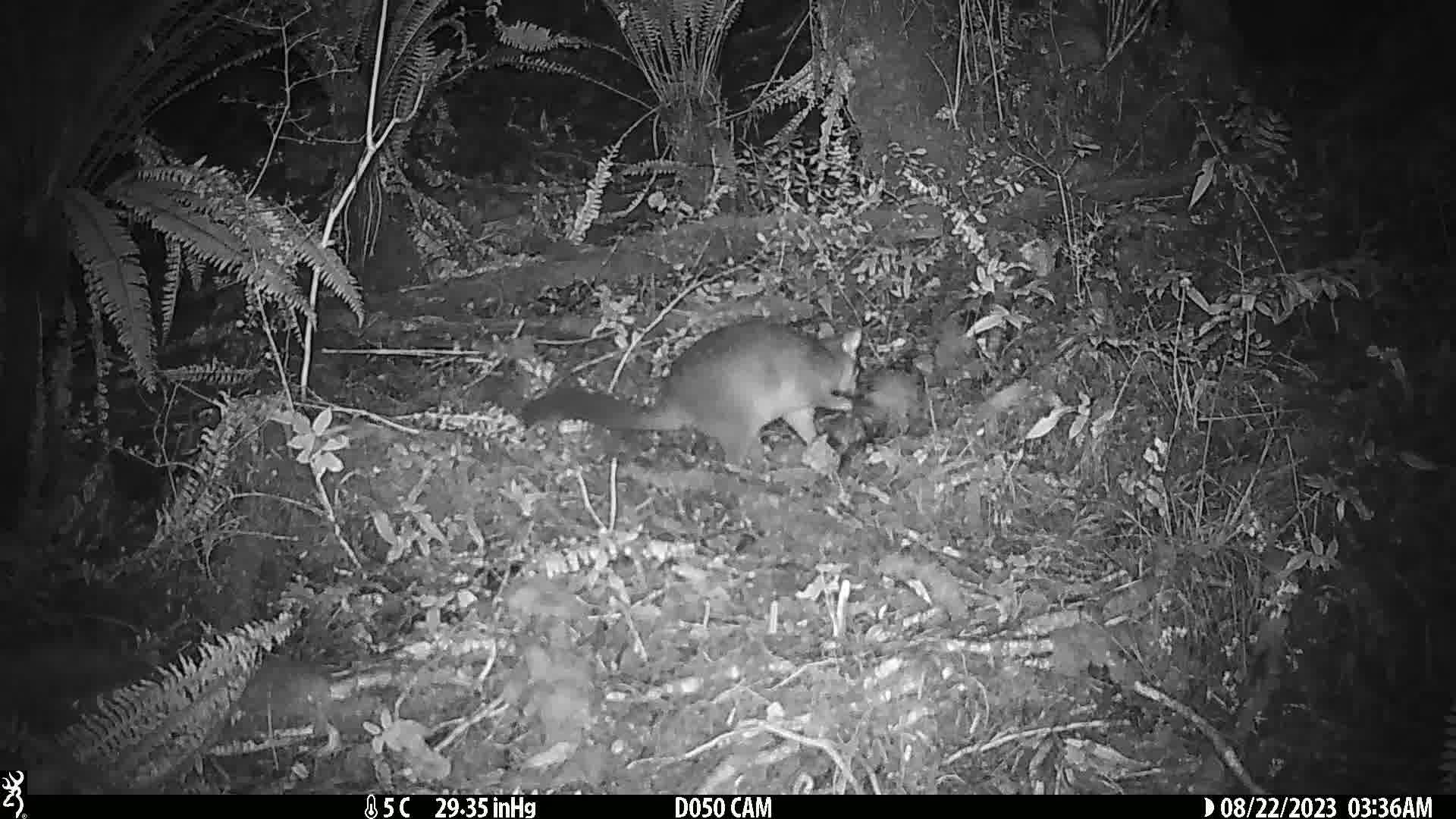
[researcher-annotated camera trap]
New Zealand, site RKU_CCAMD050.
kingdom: Animalia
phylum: Chordata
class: Mammalia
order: Diprotodontia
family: Phalangeridae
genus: Trichosurus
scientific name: Trichosurus vulpecula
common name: common brushtail possum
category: possum